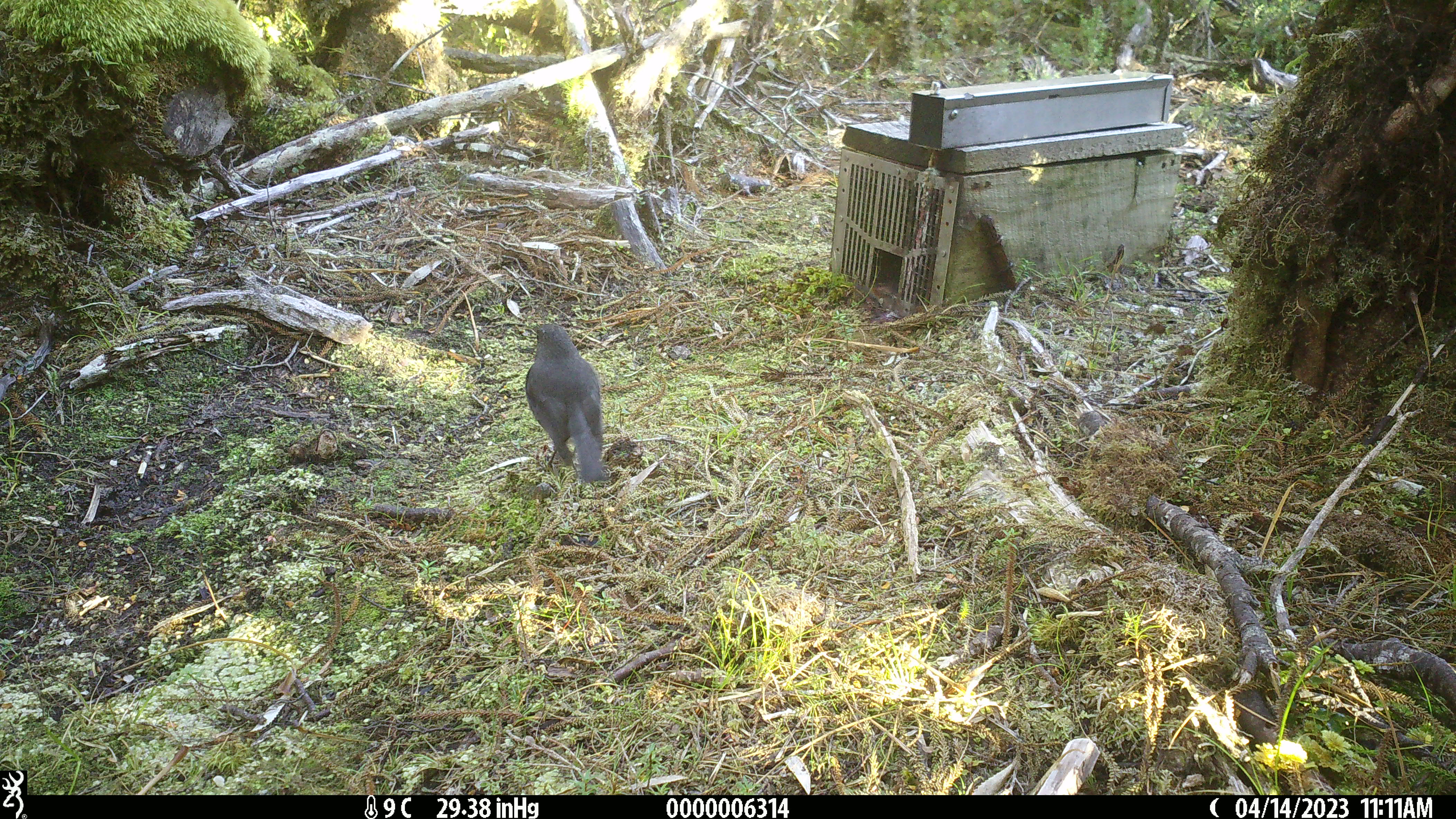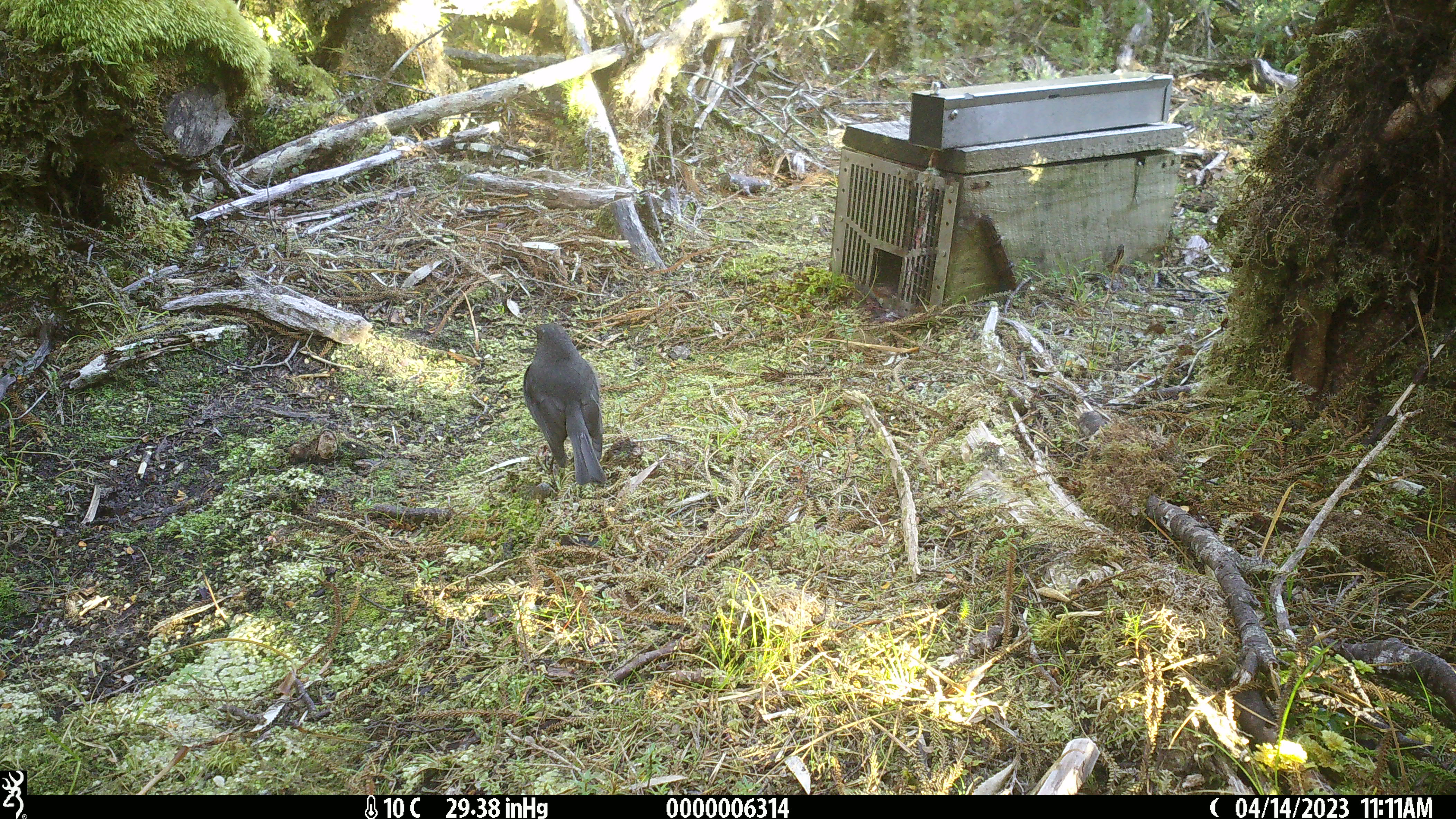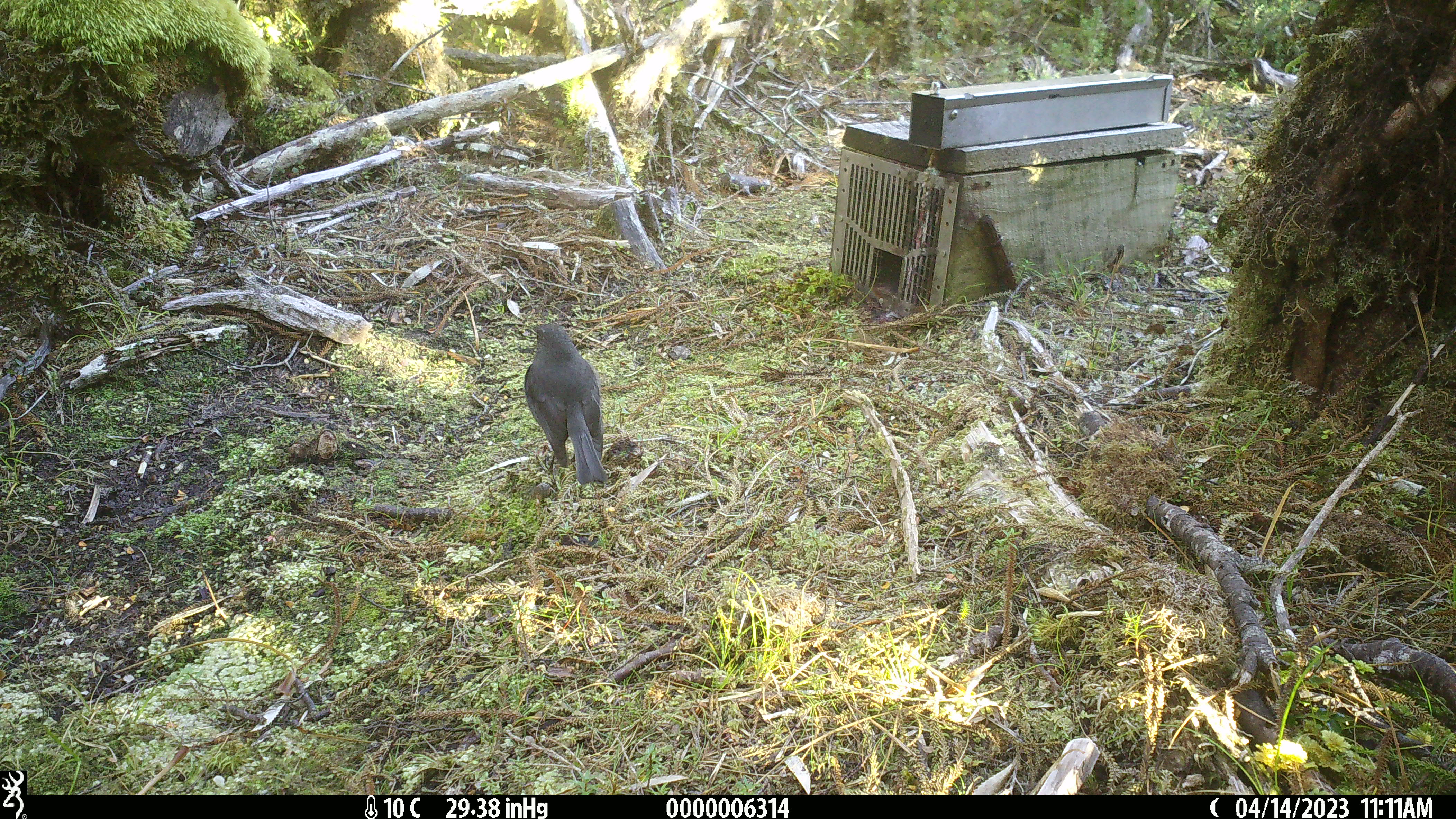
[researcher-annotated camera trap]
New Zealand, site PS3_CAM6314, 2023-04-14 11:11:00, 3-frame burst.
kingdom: Animalia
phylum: Chordata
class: Aves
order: Passeriformes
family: Petroicidae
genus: Petroica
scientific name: Petroica australis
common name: new zealand robin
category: robin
Robin (new zealand robin) (Petroica australis).